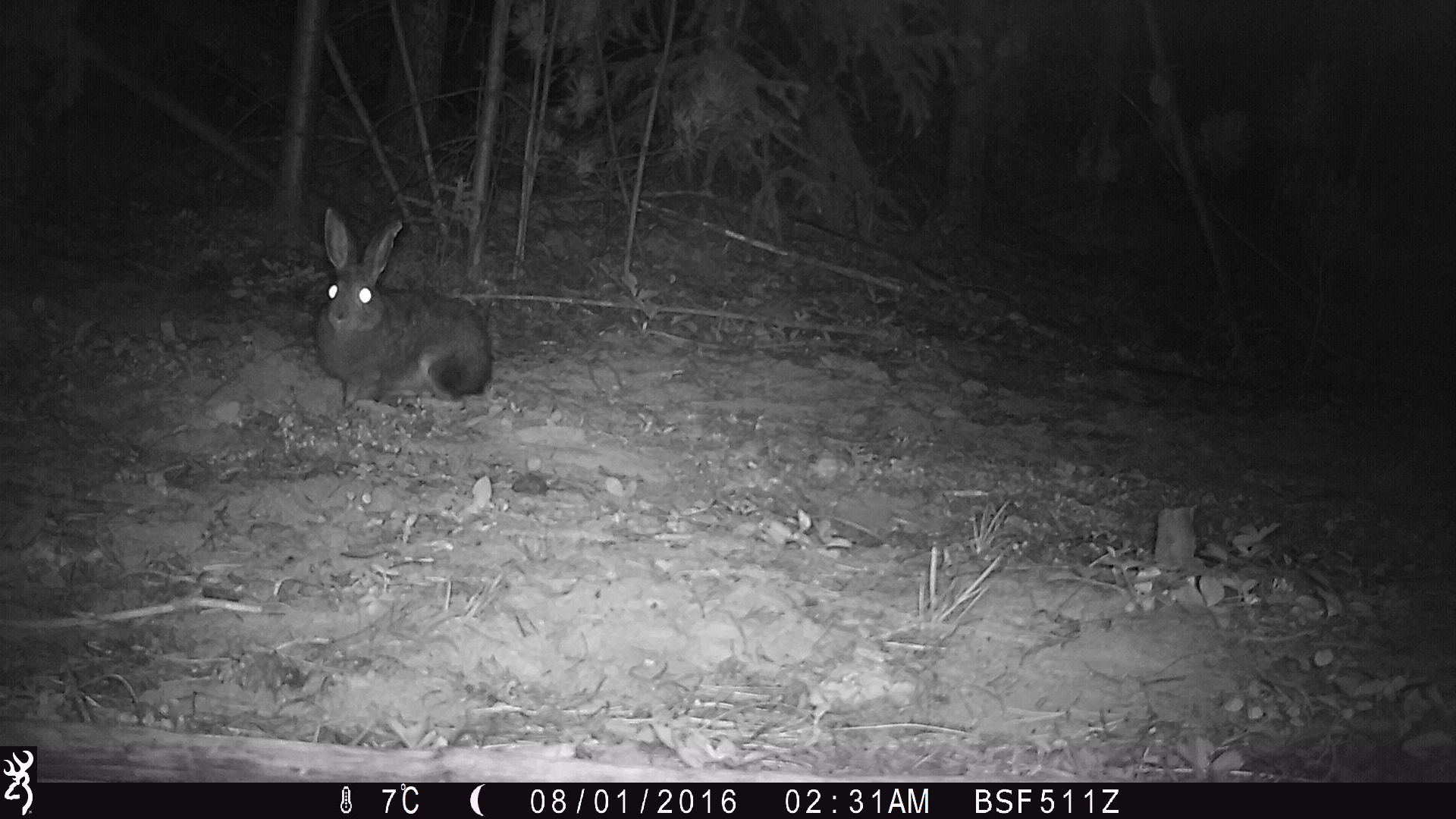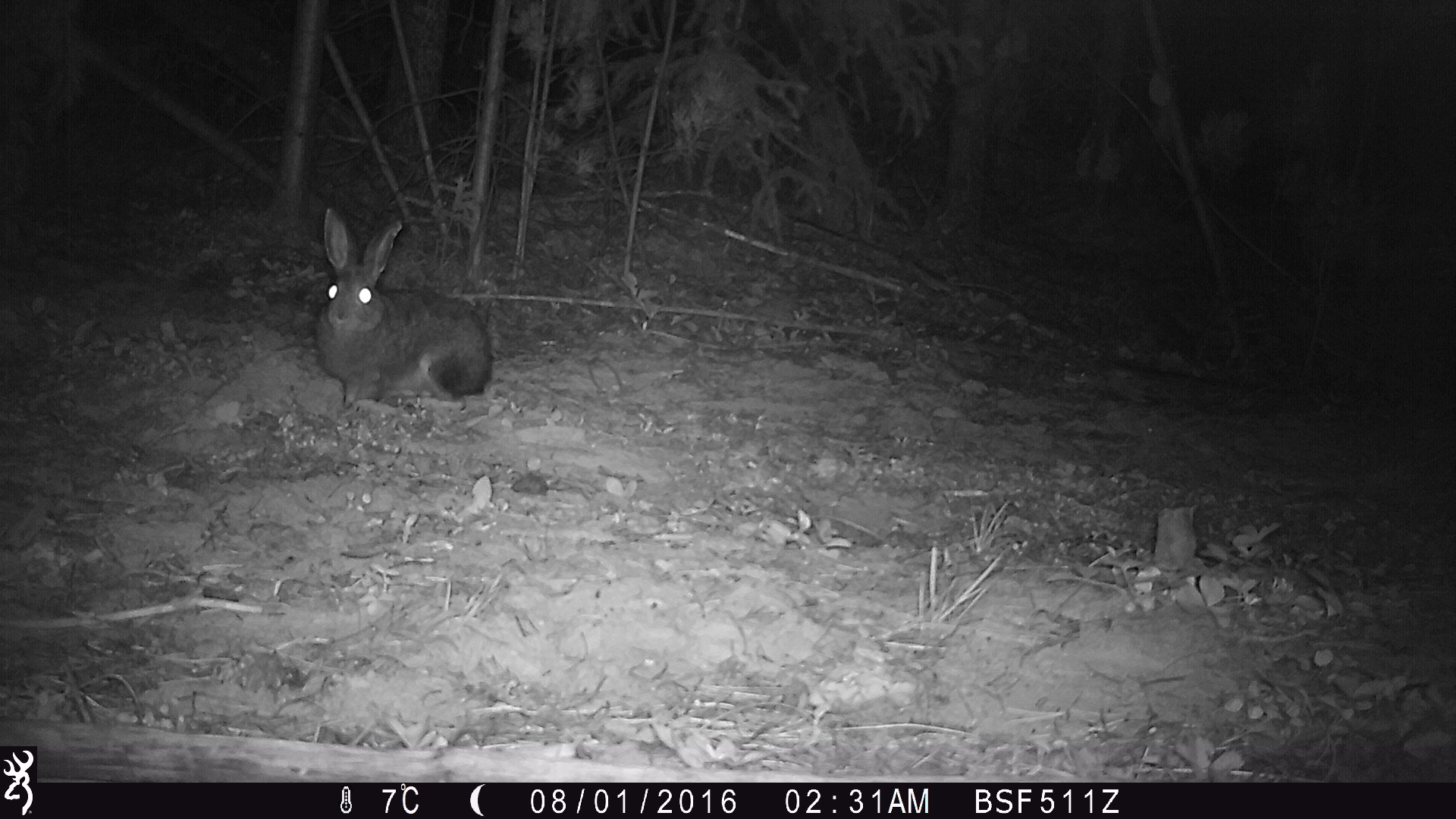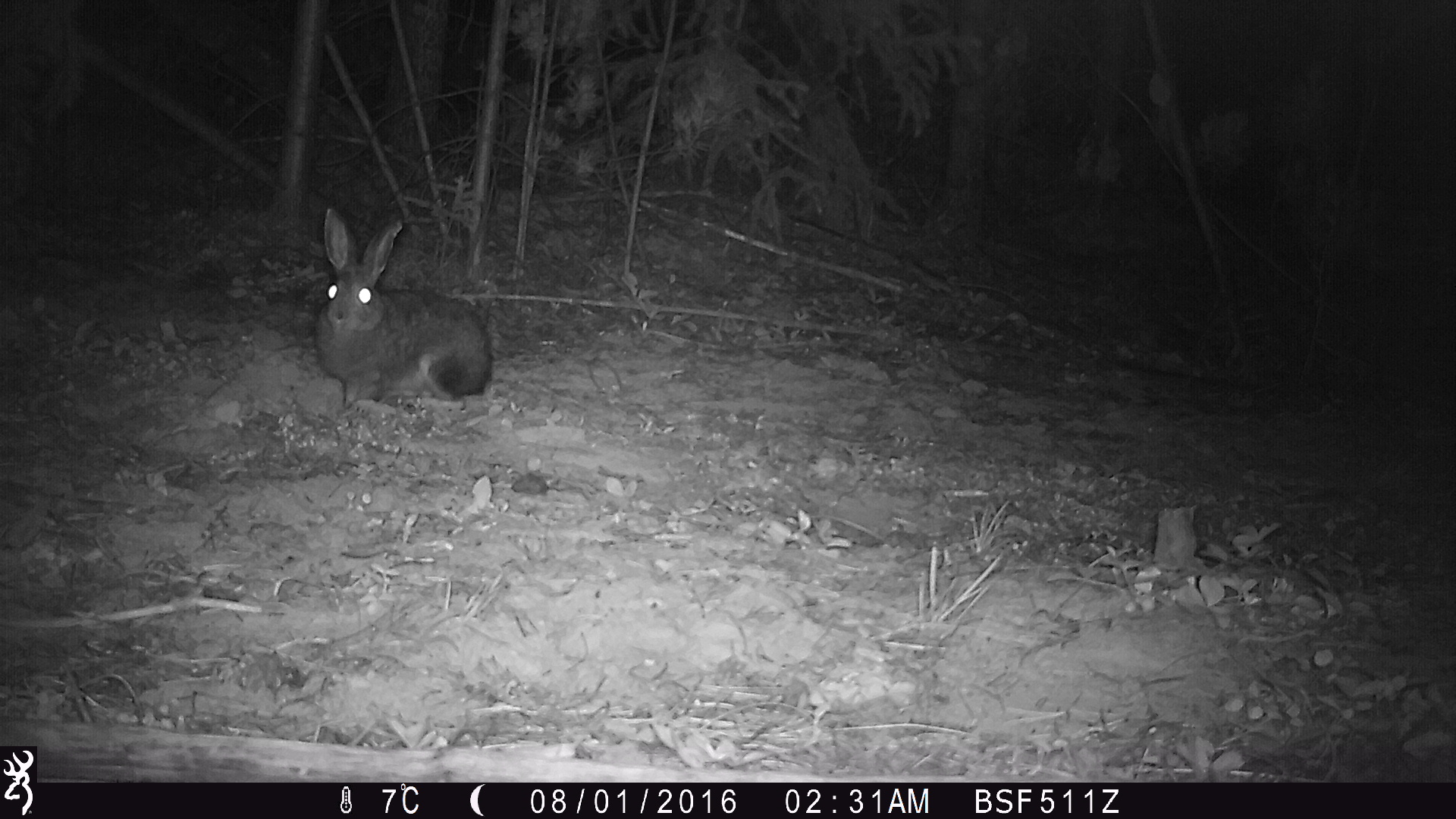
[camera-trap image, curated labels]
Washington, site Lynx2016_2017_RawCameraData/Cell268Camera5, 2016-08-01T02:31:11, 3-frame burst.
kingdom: Animalia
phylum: Chordata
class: Mammalia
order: Lagomorpha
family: Leporidae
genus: Lepus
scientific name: Lepus americanus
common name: snowshoe hare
Lepus americanus (snowshoe hare). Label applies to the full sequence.